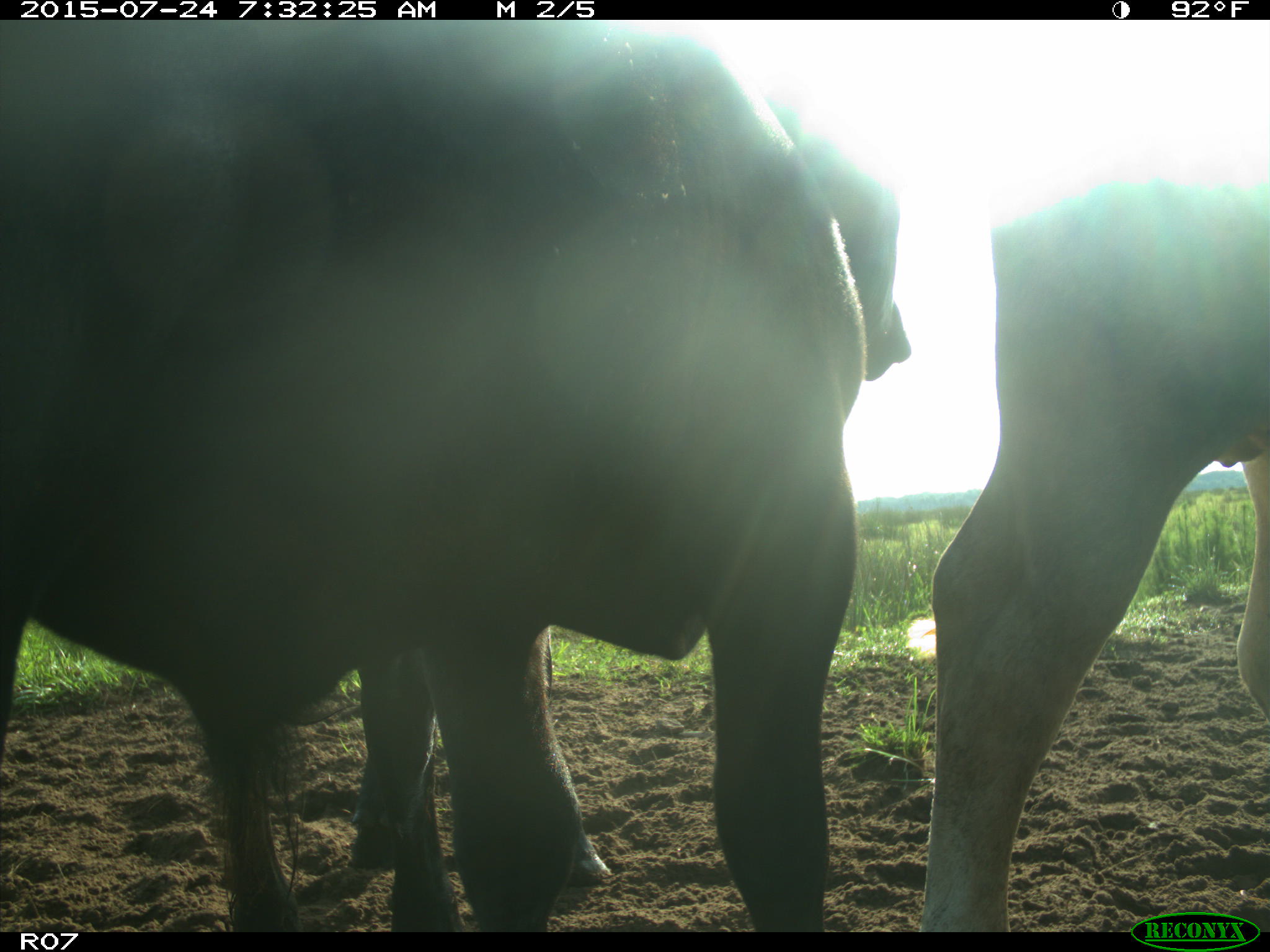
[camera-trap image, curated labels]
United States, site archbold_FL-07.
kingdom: Animalia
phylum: Chordata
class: Mammalia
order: Artiodactyla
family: Bovidae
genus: Bos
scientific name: Bos taurus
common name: domestic cow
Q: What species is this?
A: Bos taurus (domestic cow).